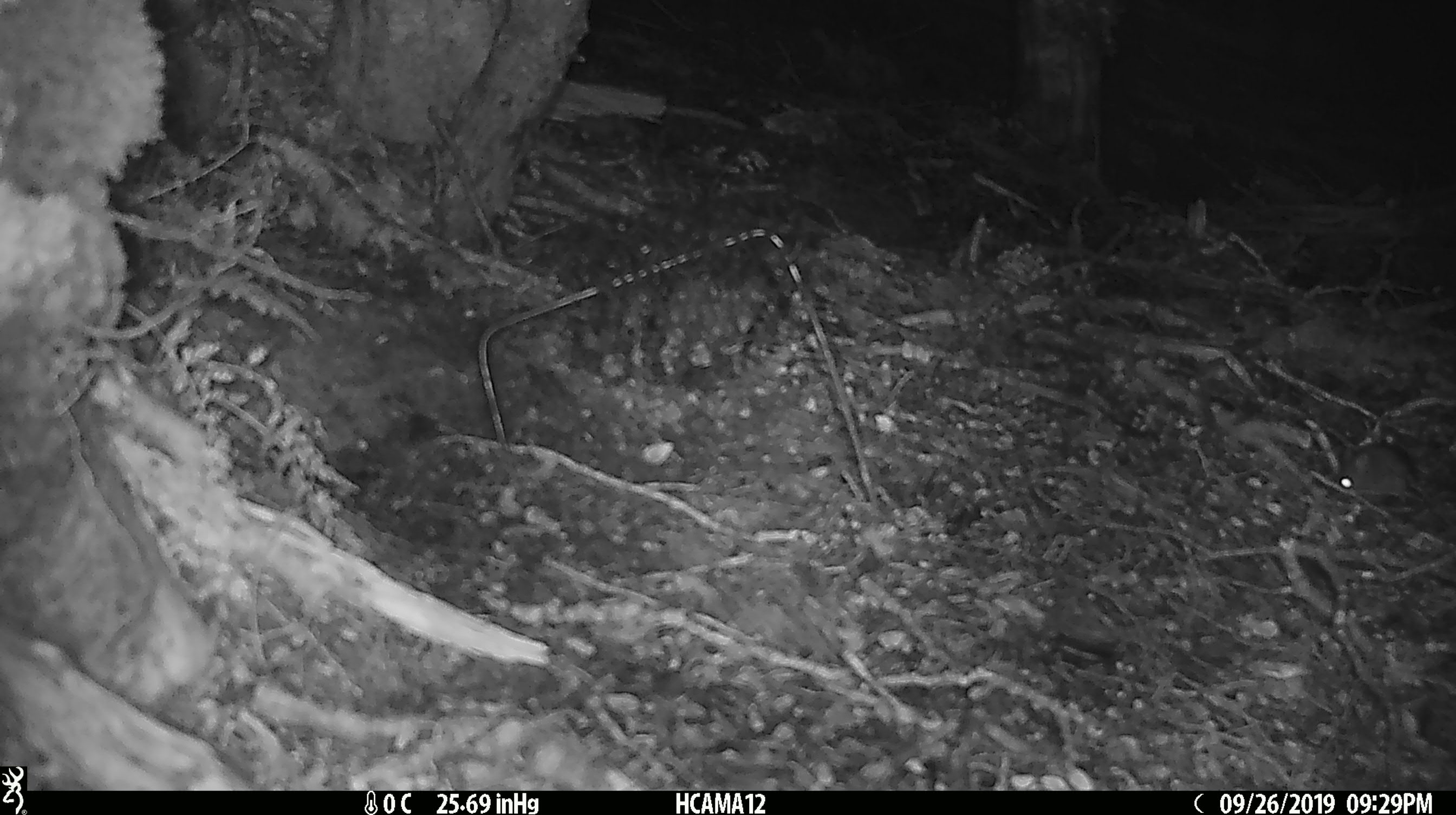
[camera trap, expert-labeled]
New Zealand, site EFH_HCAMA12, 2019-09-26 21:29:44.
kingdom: Animalia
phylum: Chordata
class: Mammalia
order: Rodentia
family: Muridae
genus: Mus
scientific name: Mus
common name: mouse